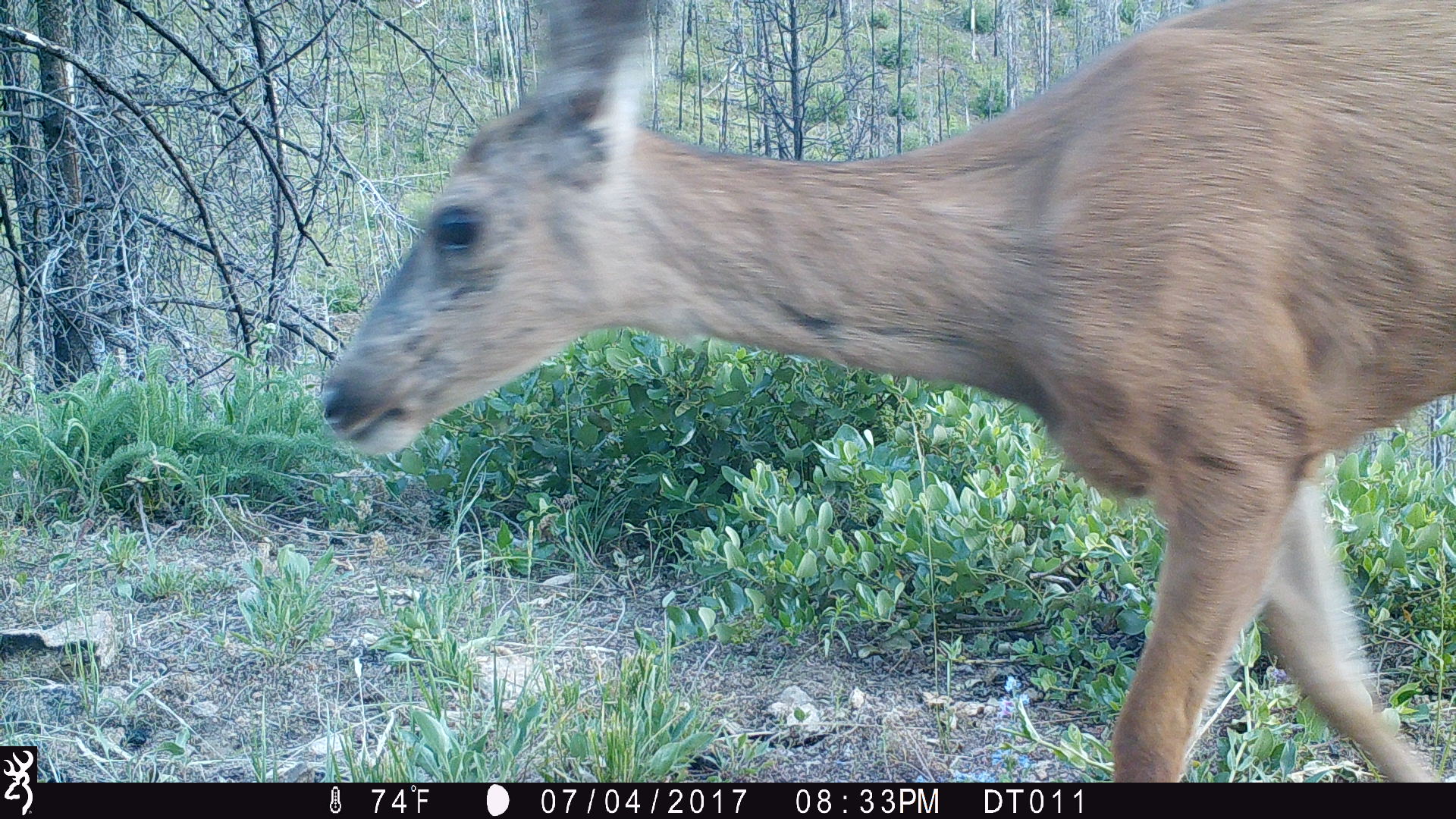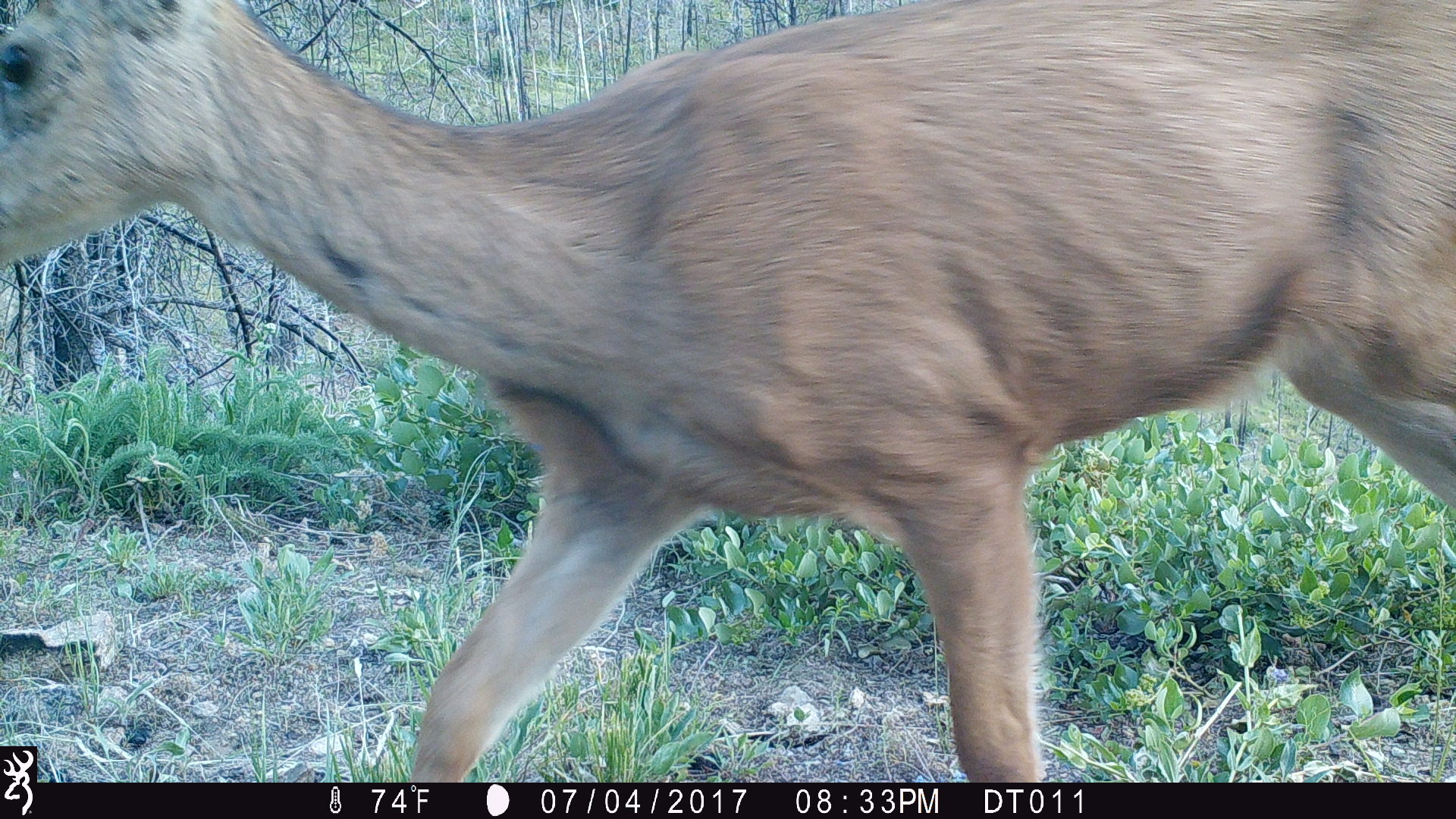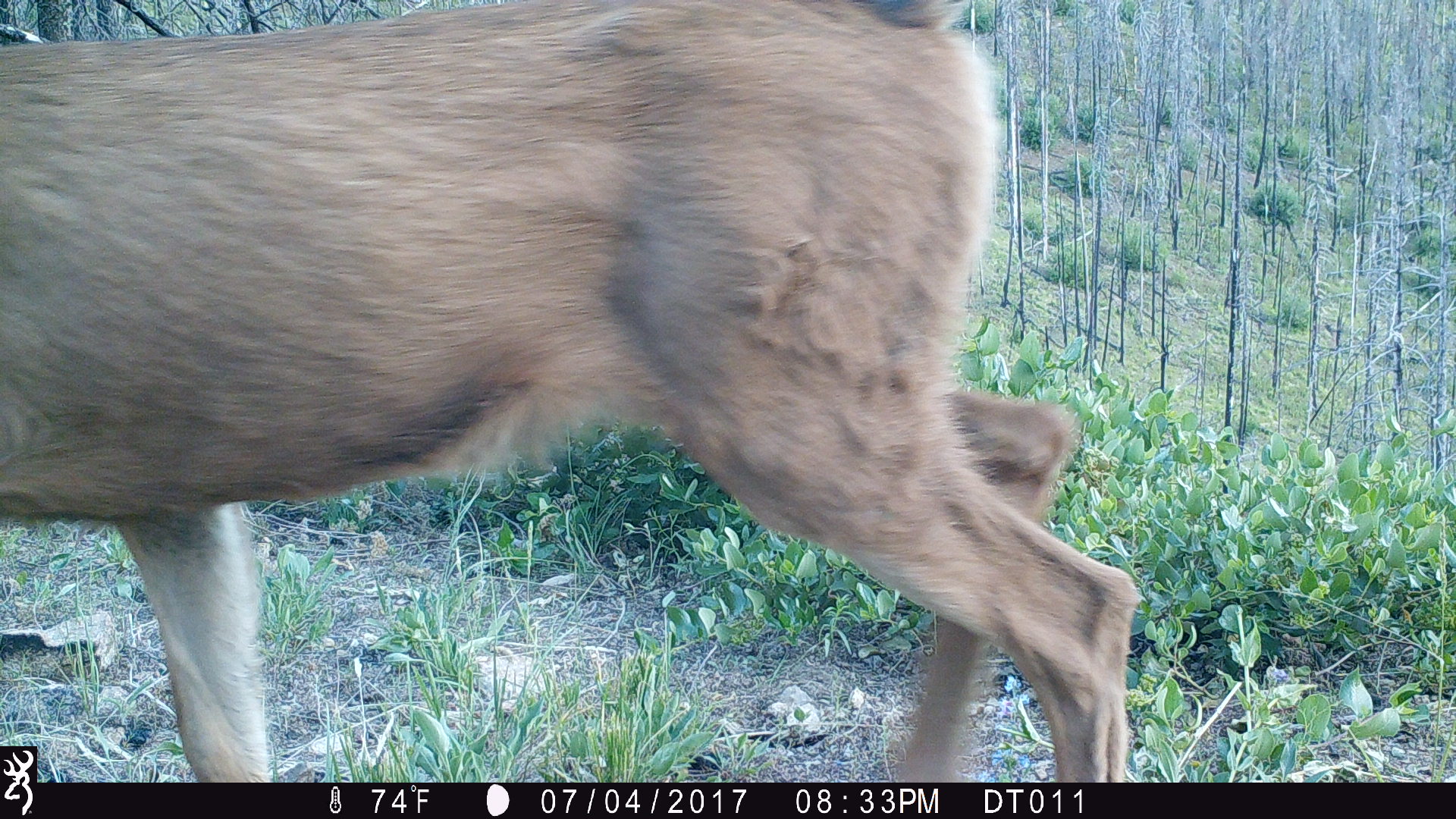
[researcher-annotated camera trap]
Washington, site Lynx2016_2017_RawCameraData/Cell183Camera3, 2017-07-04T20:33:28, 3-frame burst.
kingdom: Animalia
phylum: Chordata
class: Mammalia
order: Artiodactyla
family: Cervidae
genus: Odocoileus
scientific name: Odocoileus hemionus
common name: mule deer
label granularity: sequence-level